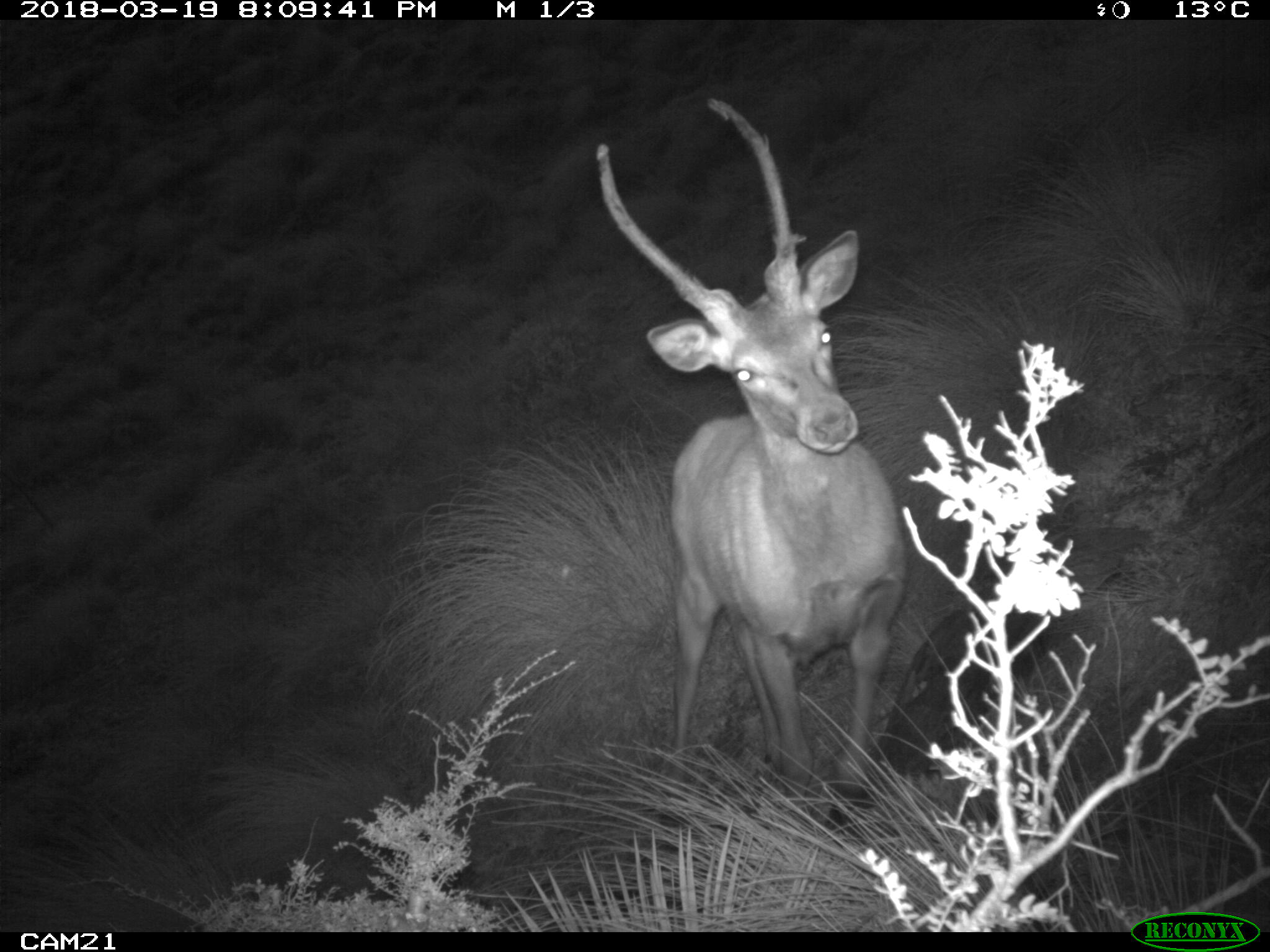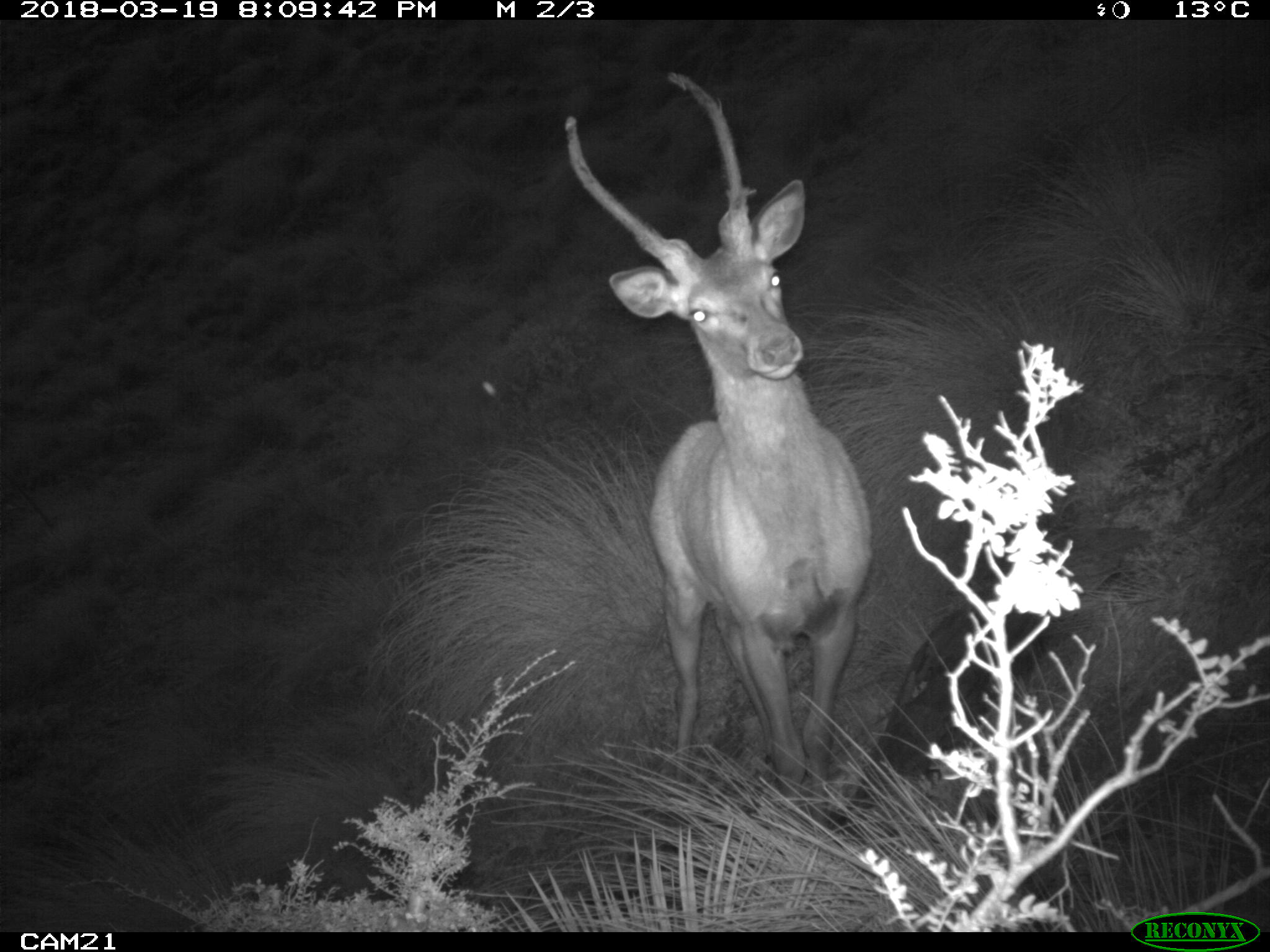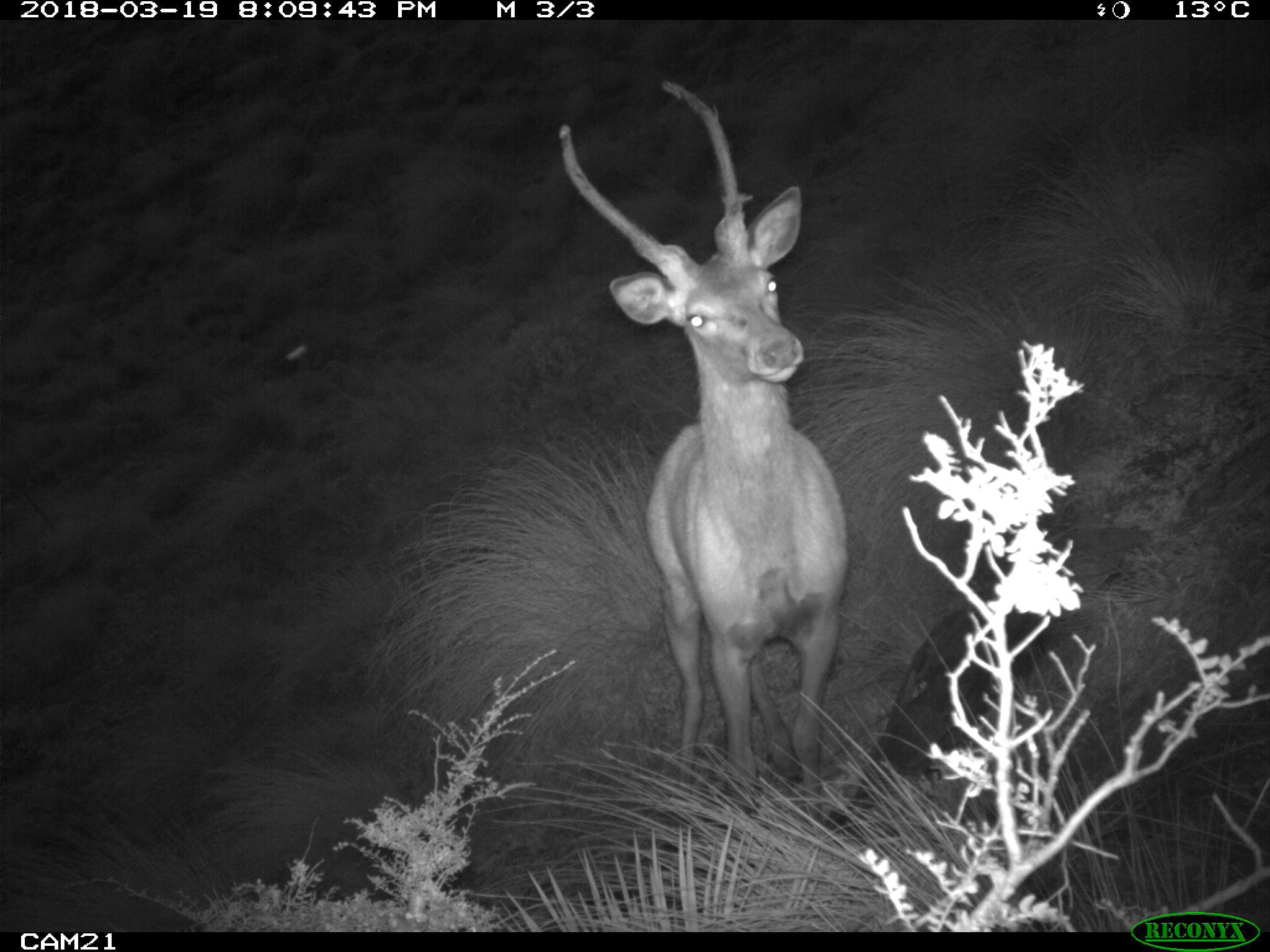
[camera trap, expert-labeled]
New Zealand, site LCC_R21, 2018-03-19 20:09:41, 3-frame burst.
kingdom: Animalia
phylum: Chordata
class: Mammalia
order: Artiodactyla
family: Cervidae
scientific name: Cervidae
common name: deer